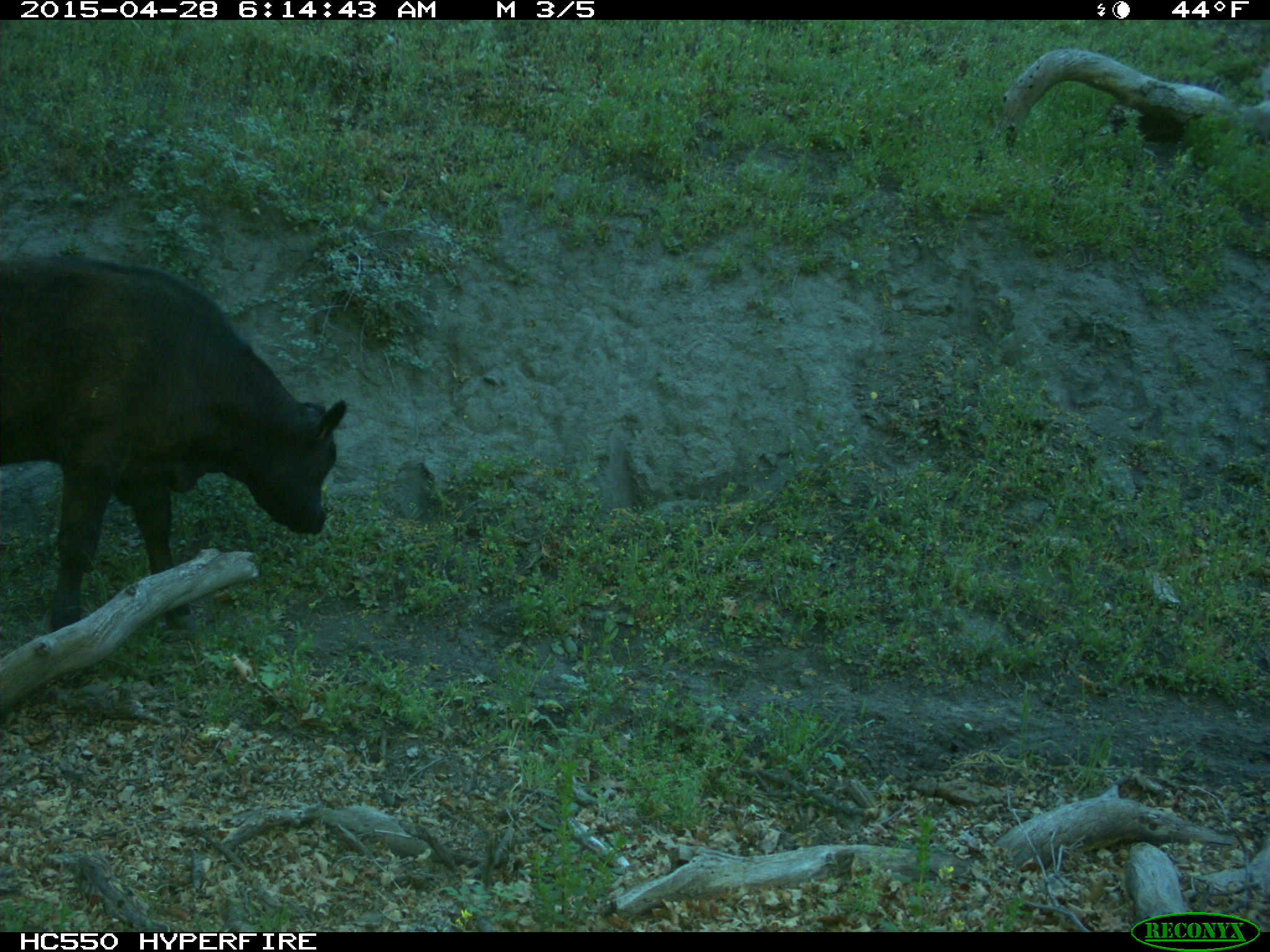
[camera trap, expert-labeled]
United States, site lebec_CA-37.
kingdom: Animalia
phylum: Chordata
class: Mammalia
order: Artiodactyla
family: Bovidae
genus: Bos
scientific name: Bos taurus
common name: domestic cow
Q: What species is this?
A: Bos taurus (domestic cow).